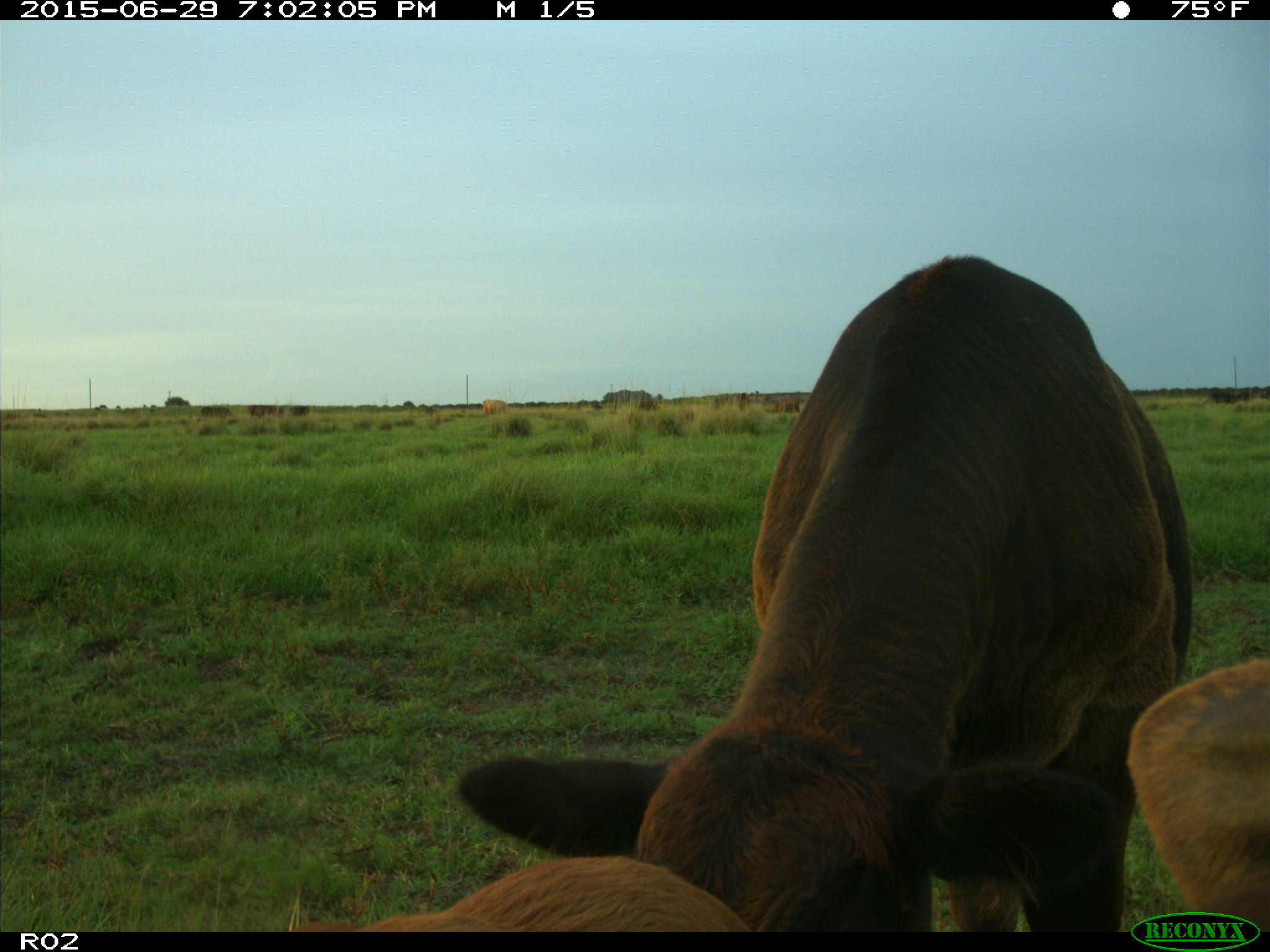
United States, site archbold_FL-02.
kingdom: Animalia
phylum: Chordata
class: Mammalia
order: Artiodactyla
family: Bovidae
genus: Bos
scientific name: Bos taurus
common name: domestic cow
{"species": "Bos taurus (domestic cow)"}